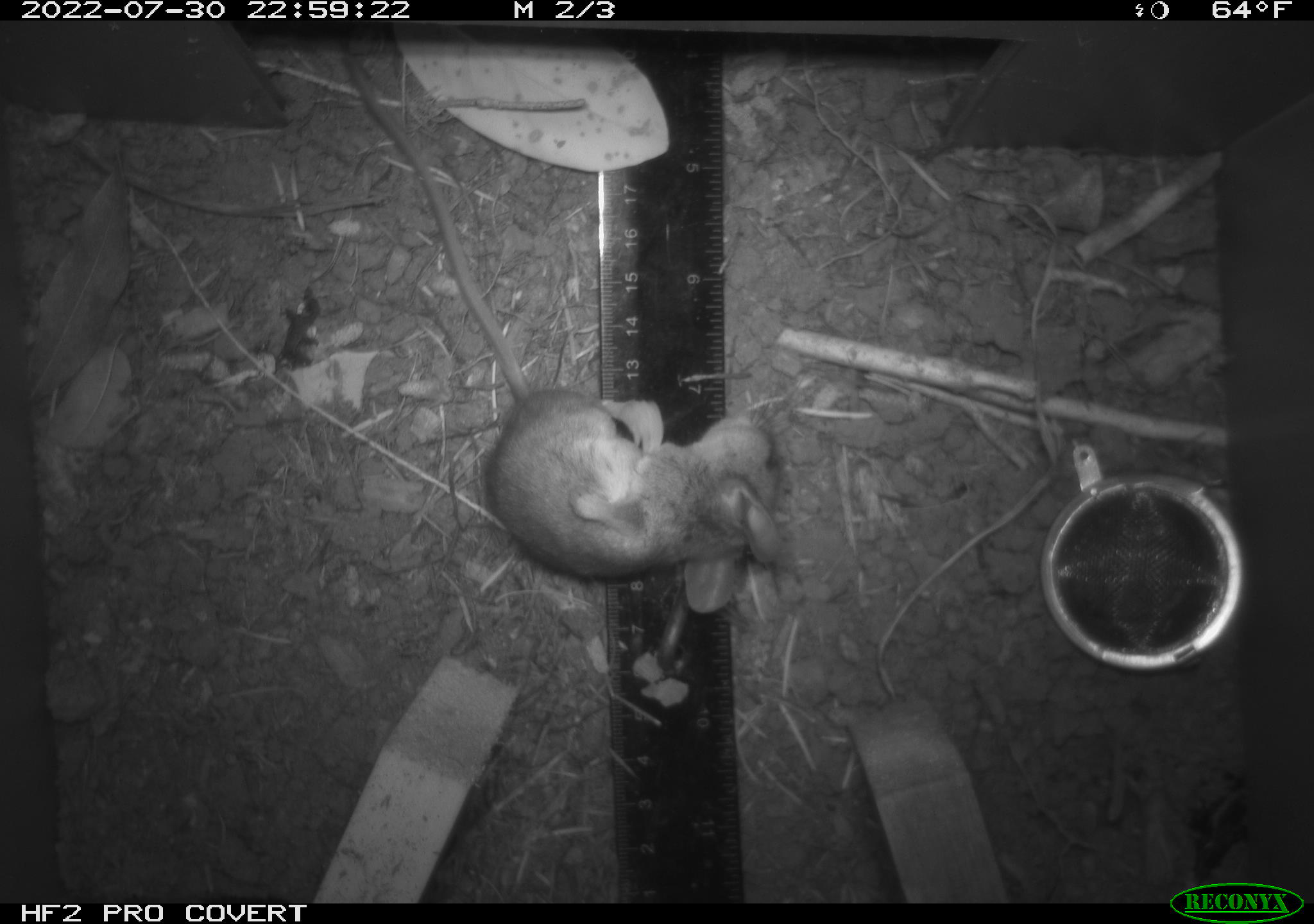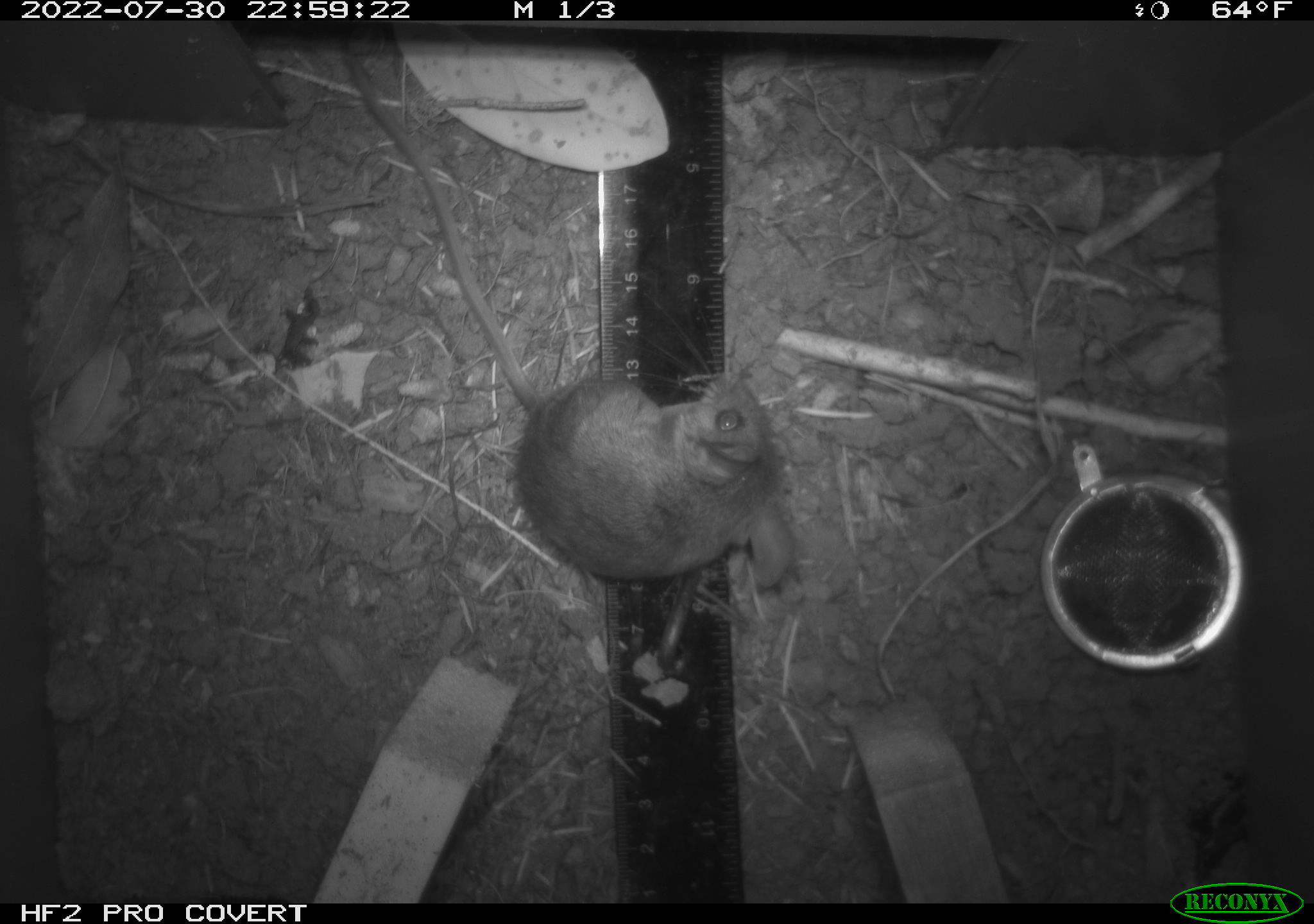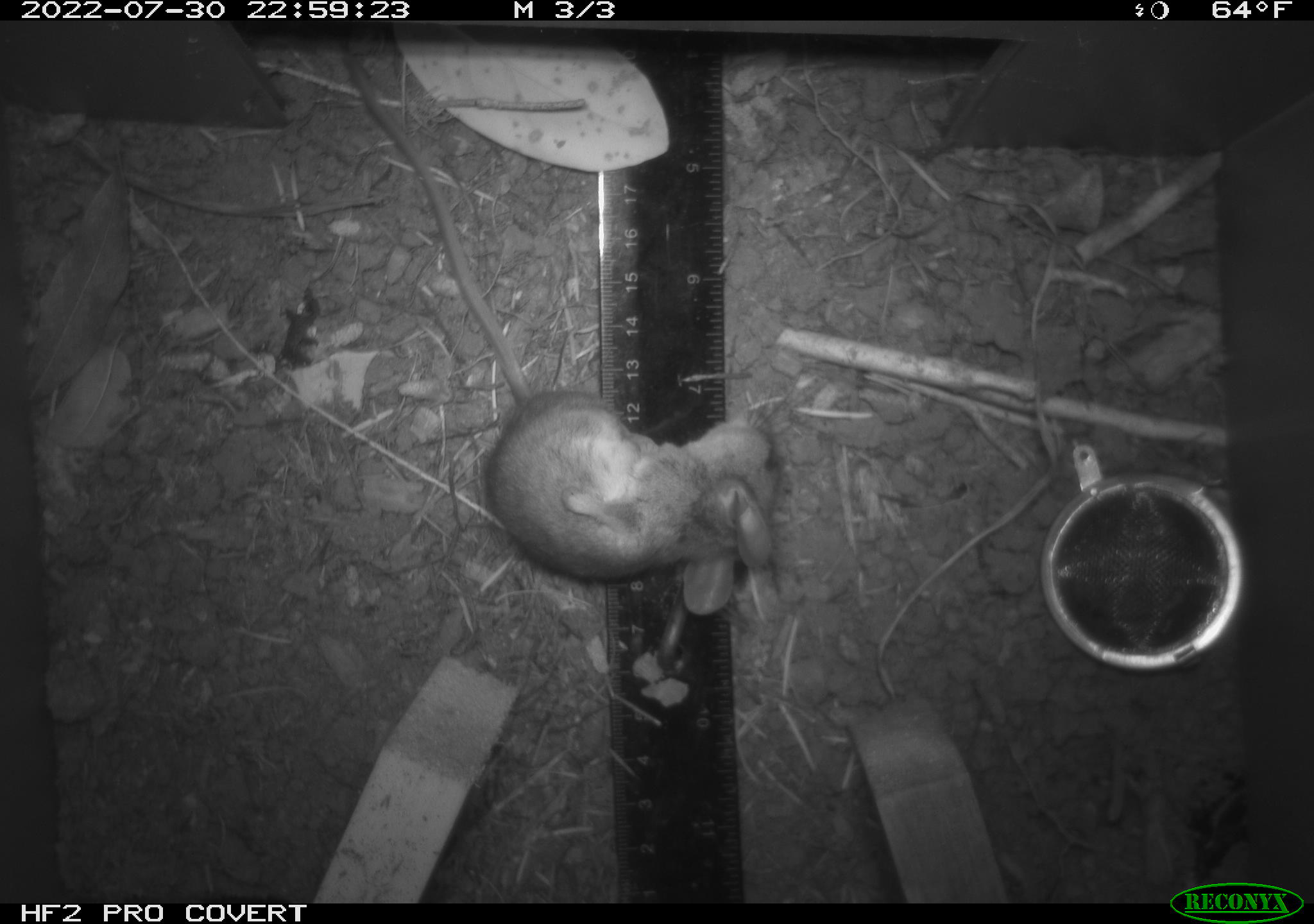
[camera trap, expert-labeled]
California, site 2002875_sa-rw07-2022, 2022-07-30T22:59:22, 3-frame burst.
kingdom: Animalia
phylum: Chordata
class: Mammalia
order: Rodentia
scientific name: Rodentia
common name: mouse species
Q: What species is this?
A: Mouse species (Rodentia).